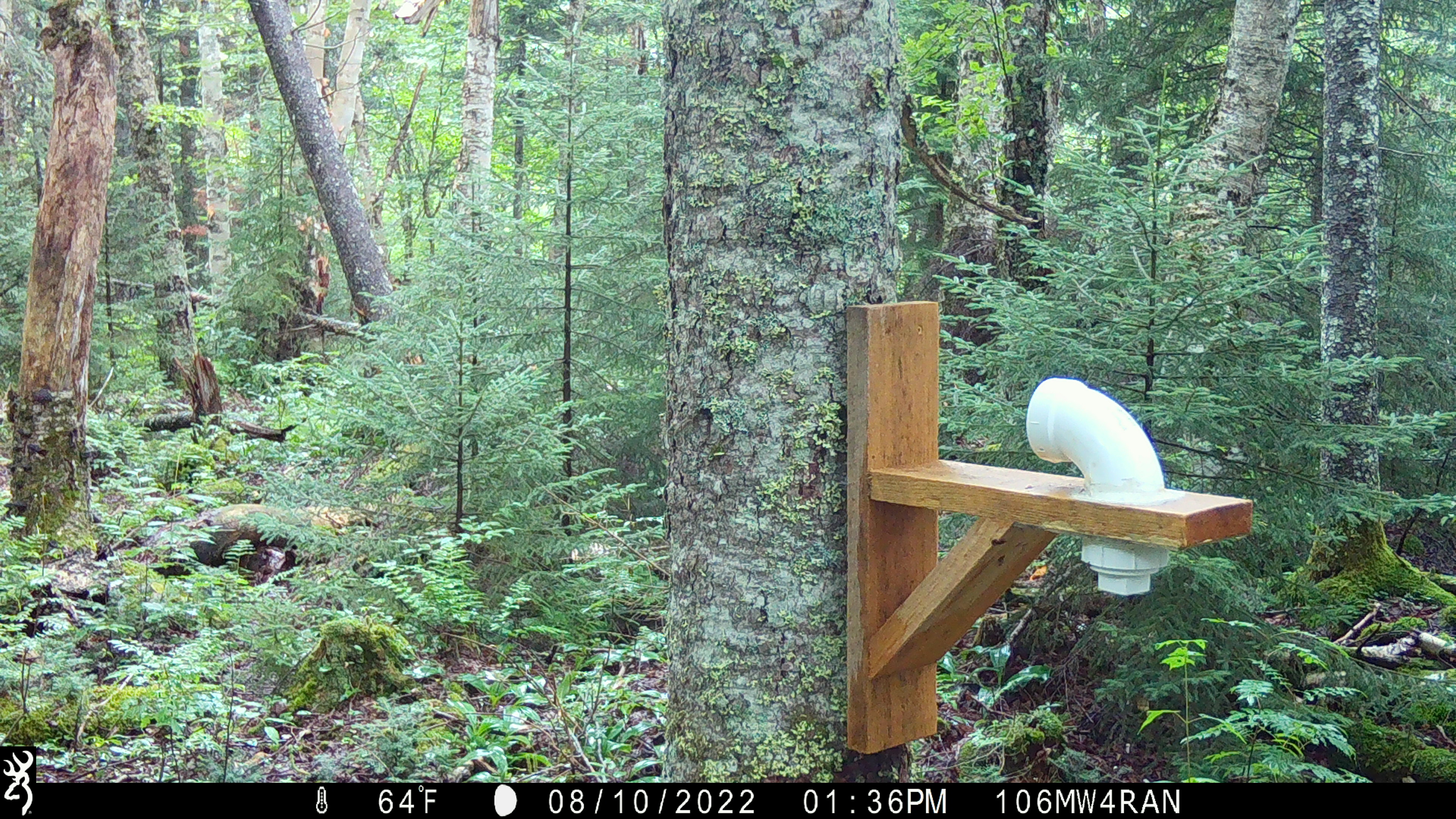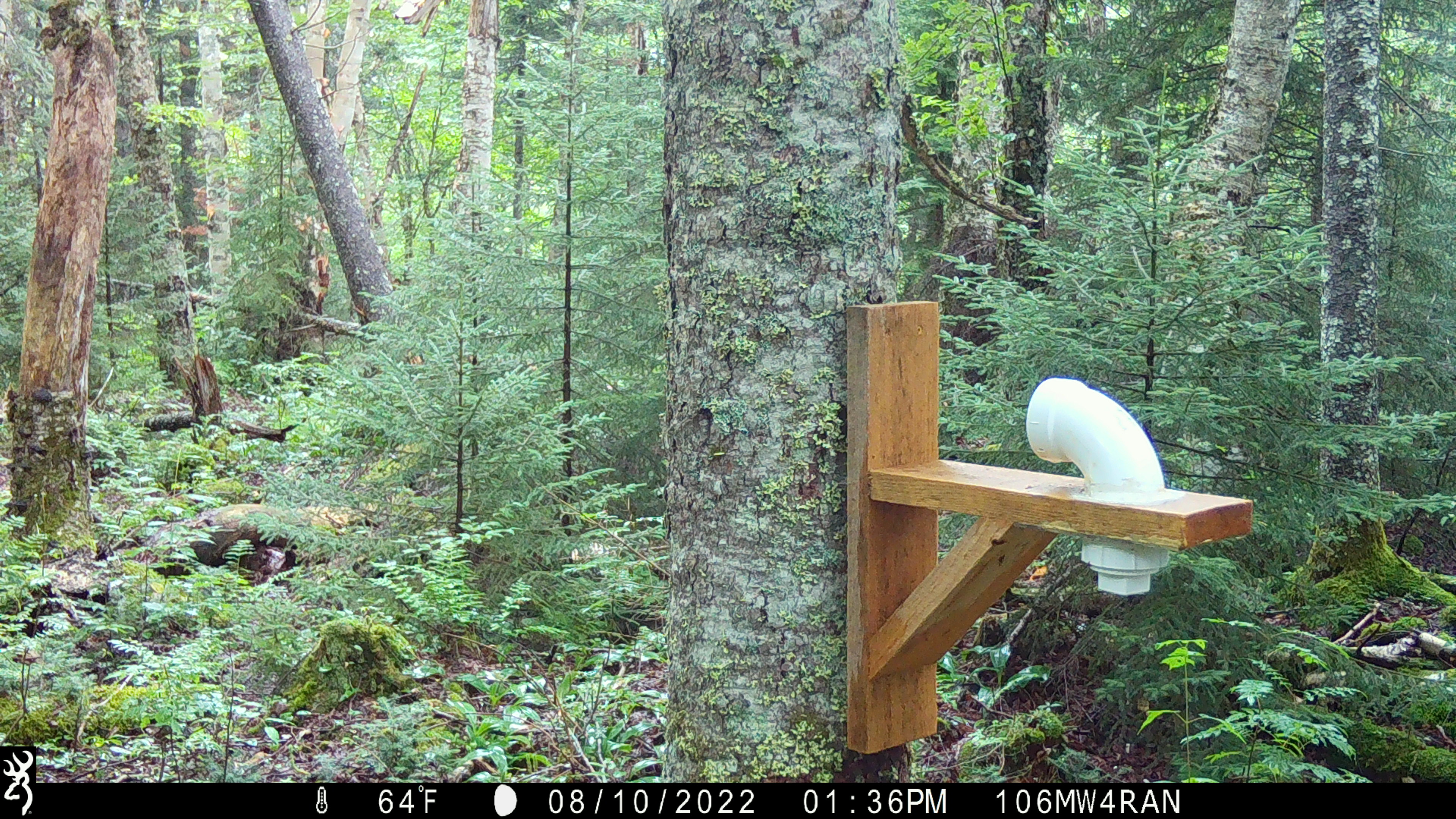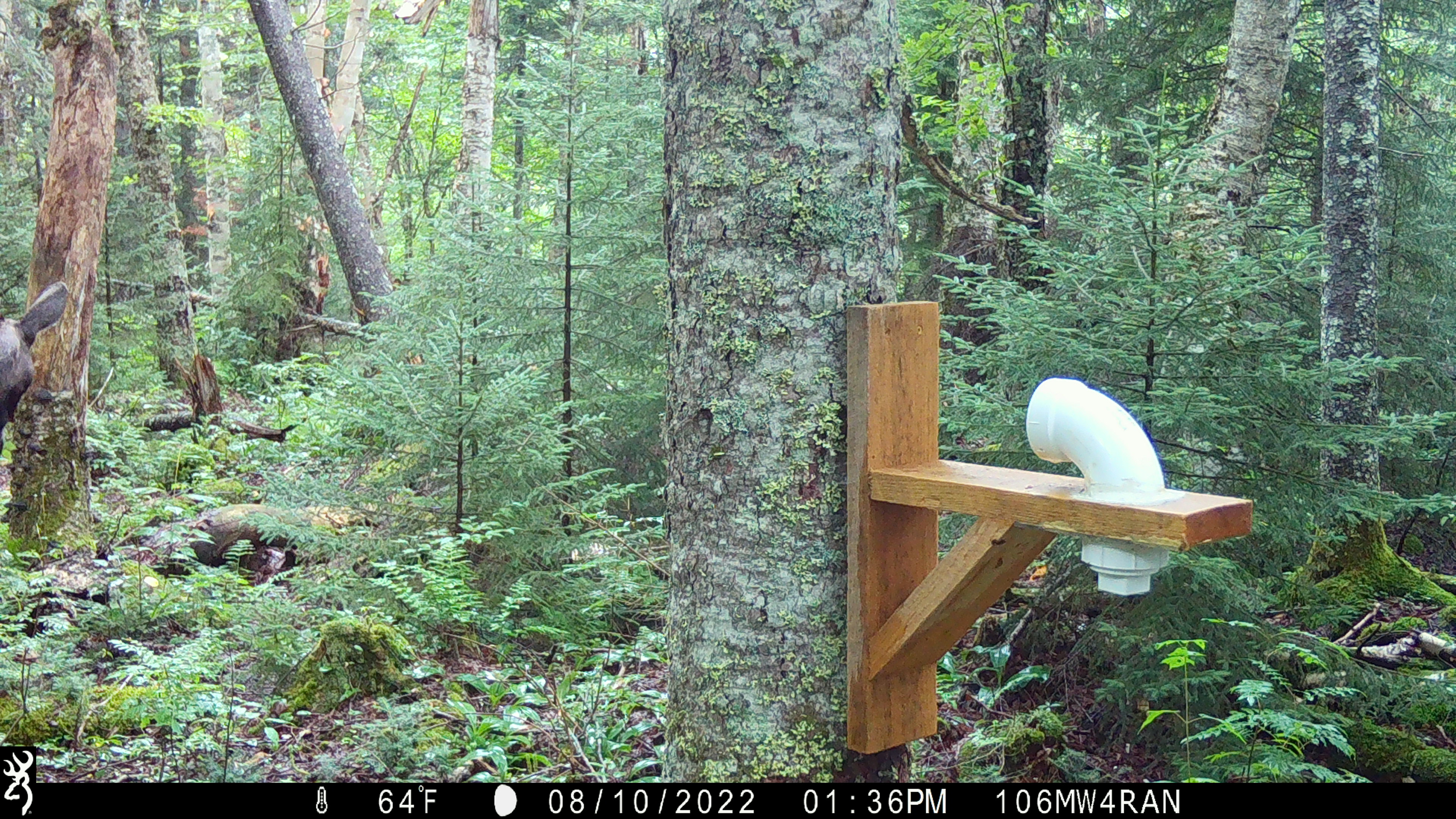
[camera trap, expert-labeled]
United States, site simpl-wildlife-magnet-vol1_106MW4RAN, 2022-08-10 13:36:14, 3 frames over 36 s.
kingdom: Animalia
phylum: Chordata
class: Mammalia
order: Artiodactyla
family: Cervidae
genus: Alces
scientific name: Alces alces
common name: moose